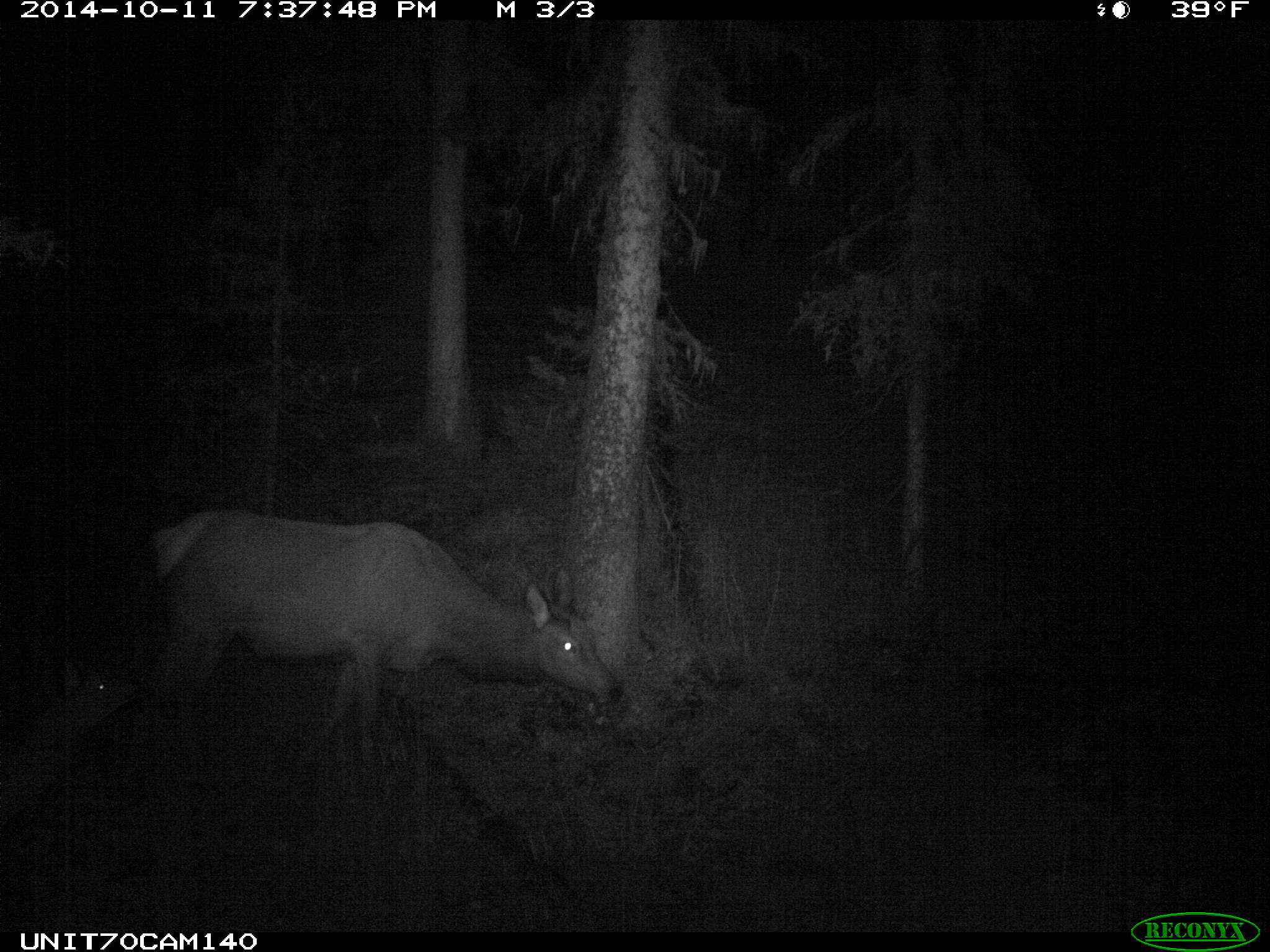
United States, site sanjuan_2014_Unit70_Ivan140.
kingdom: Animalia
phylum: Chordata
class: Mammalia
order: Artiodactyla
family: Cervidae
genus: Cervus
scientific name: Cervus elaphus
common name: red deer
Cervus elaphus (red deer).